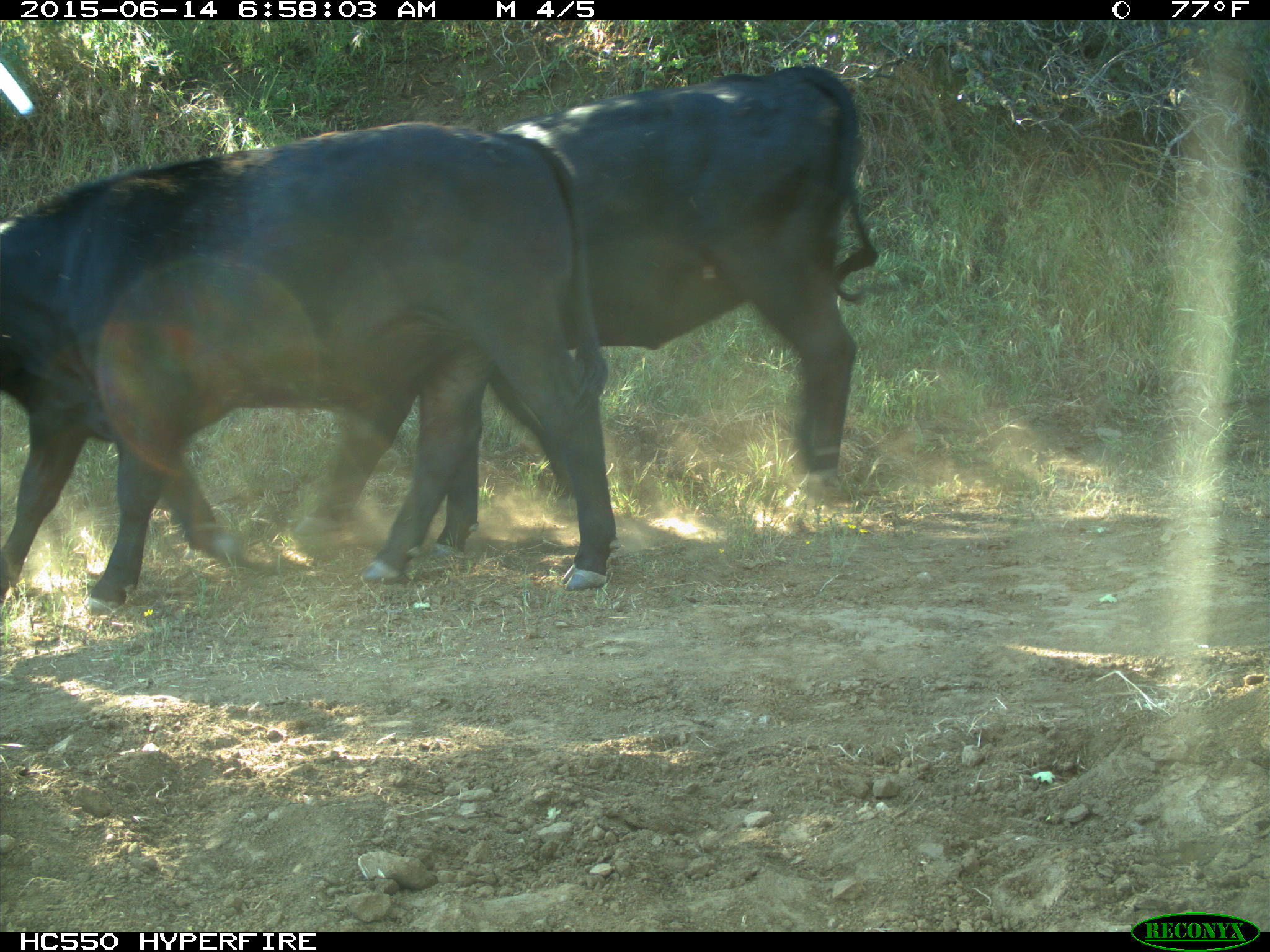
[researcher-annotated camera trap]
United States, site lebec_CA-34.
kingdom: Animalia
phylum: Chordata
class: Mammalia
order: Artiodactyla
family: Bovidae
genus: Bos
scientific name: Bos taurus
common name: domestic cow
Bos taurus (domestic cow).